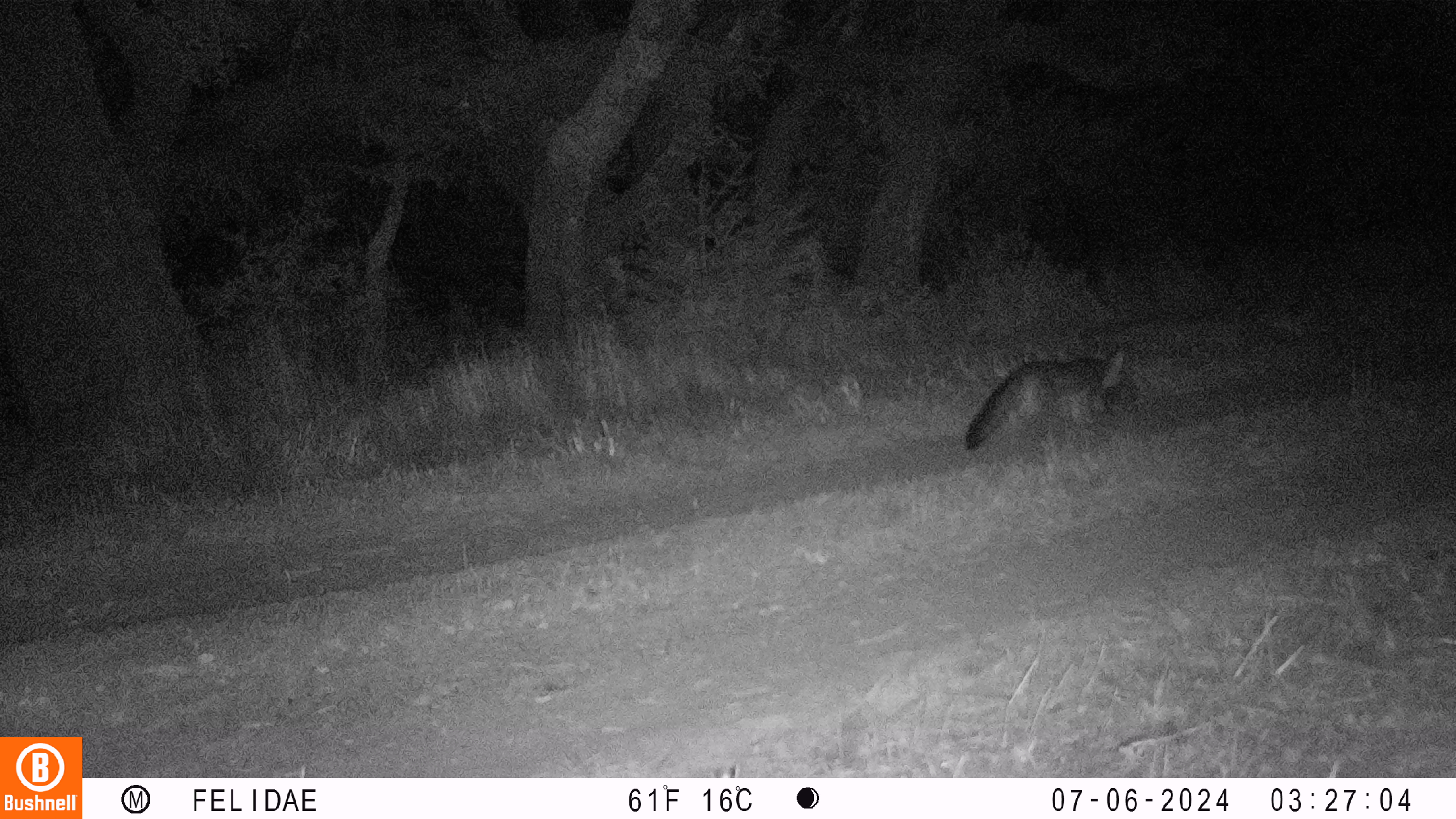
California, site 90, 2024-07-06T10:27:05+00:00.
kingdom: Animalia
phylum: Chordata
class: Mammalia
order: Carnivora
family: Canidae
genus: Urocyon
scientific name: Urocyon cinereoargenteus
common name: gray fox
Gray fox (Urocyon cinereoargenteus).